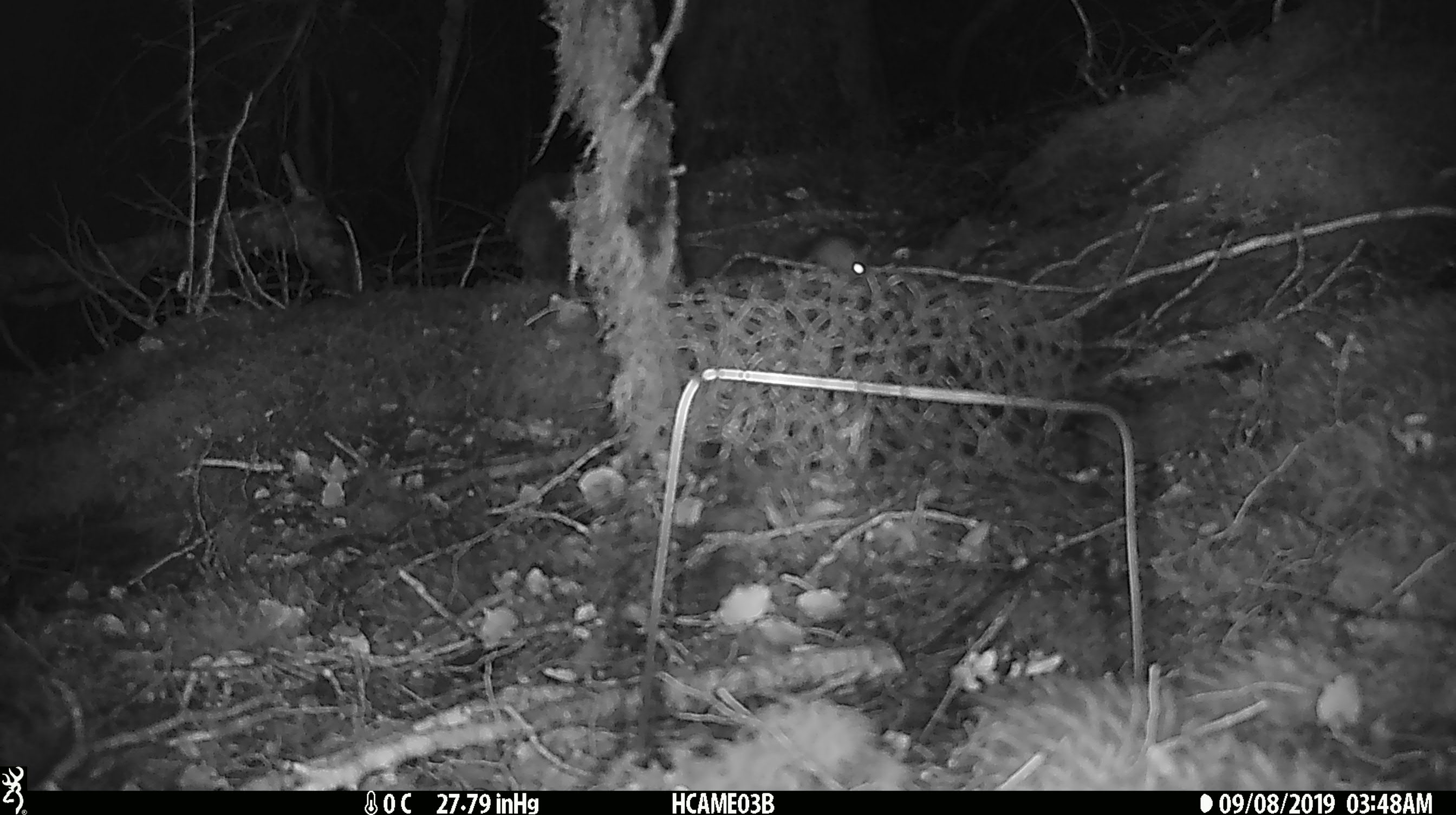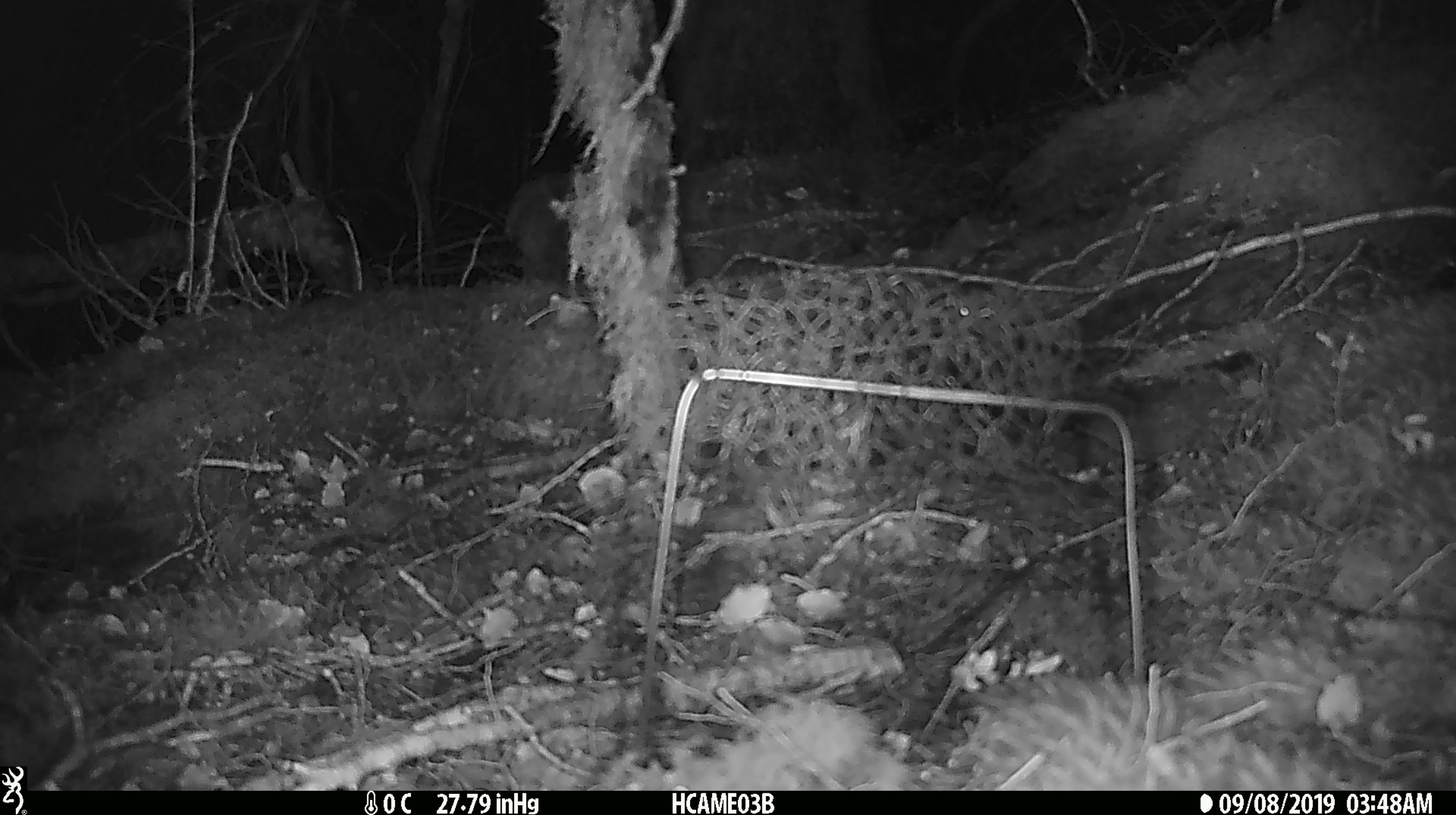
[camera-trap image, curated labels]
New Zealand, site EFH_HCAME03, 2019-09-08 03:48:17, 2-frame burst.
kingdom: Animalia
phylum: Chordata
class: Mammalia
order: Rodentia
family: Muridae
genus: Mus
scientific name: Mus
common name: mouse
Mouse (Mus).